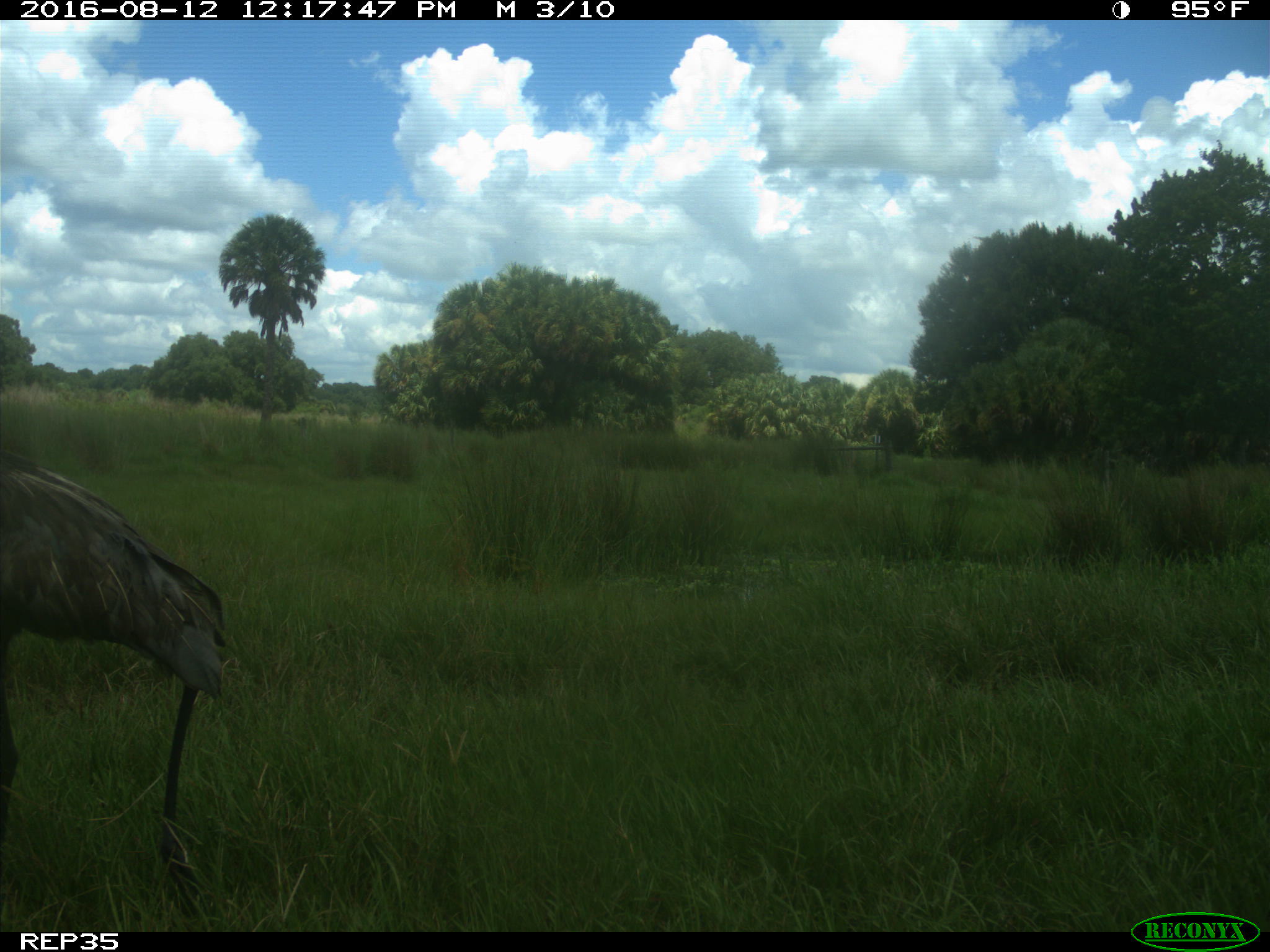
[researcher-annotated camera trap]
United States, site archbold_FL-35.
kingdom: Animalia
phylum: Chordata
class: Aves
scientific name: Aves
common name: birds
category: unidentified bird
Unidentified bird (birds) (Aves).